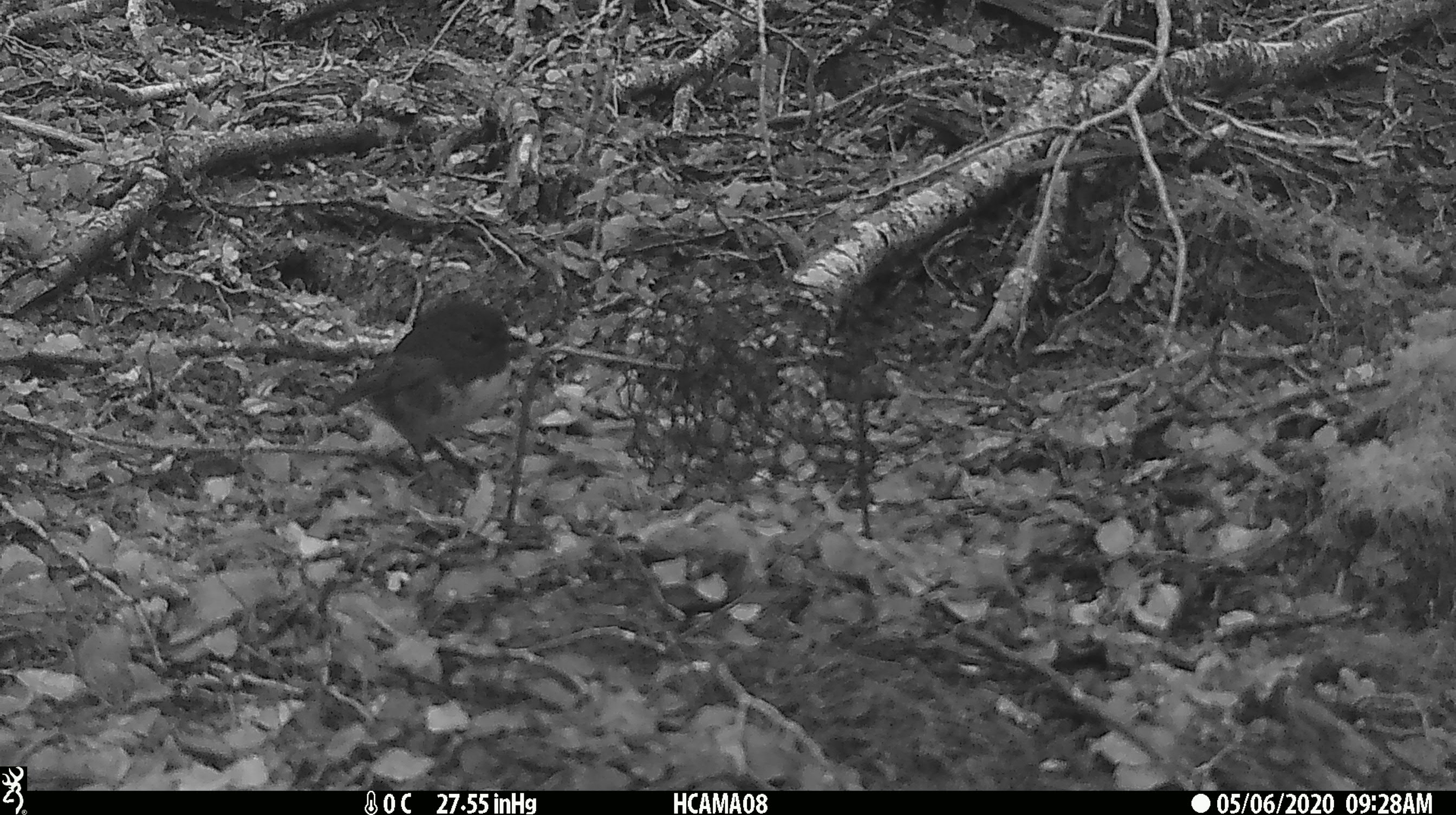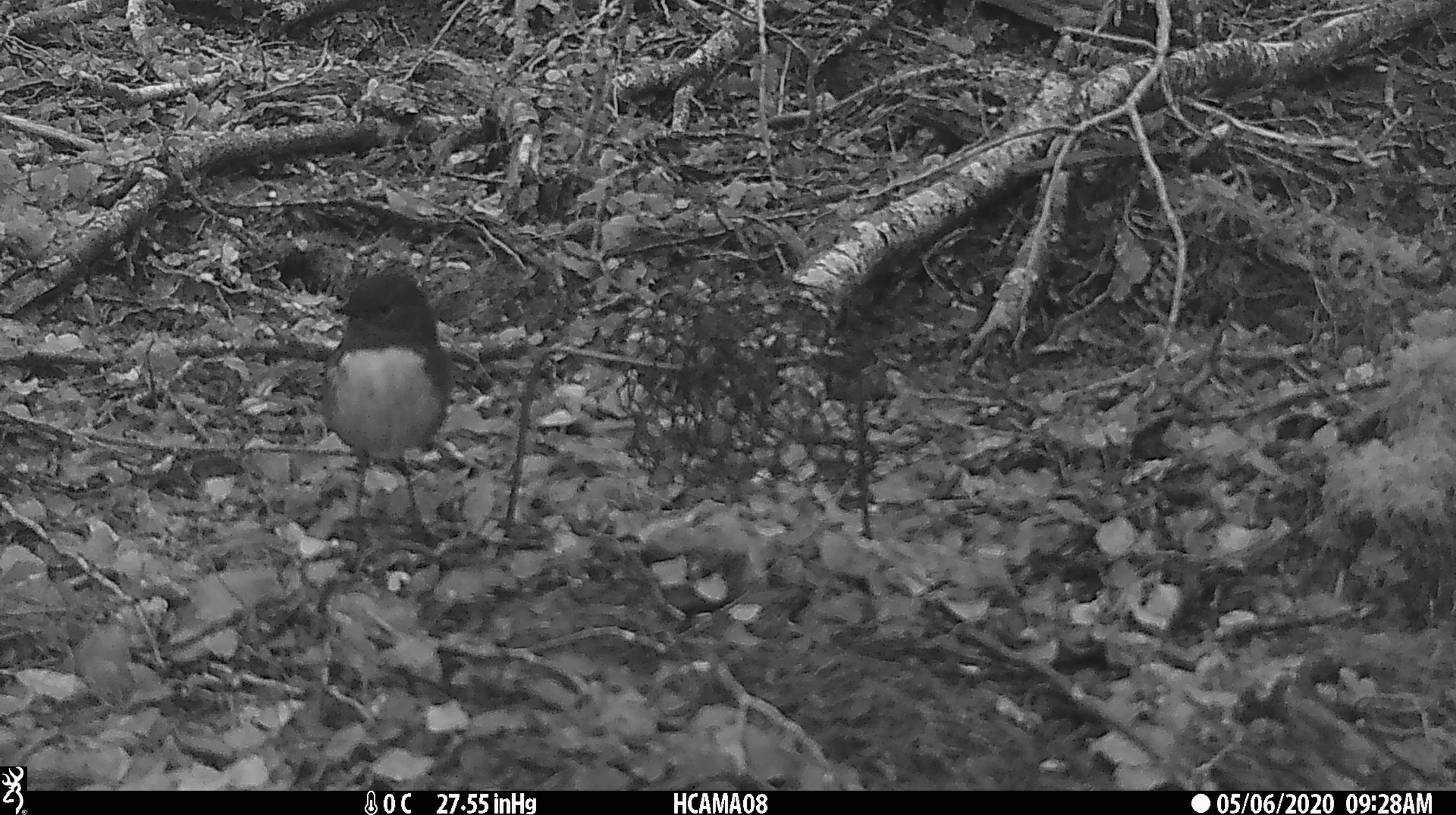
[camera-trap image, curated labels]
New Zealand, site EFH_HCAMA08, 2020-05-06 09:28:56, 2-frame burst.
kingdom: Animalia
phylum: Chordata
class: Aves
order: Passeriformes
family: Petroicidae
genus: Petroica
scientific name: Petroica australis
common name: new zealand robin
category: robin